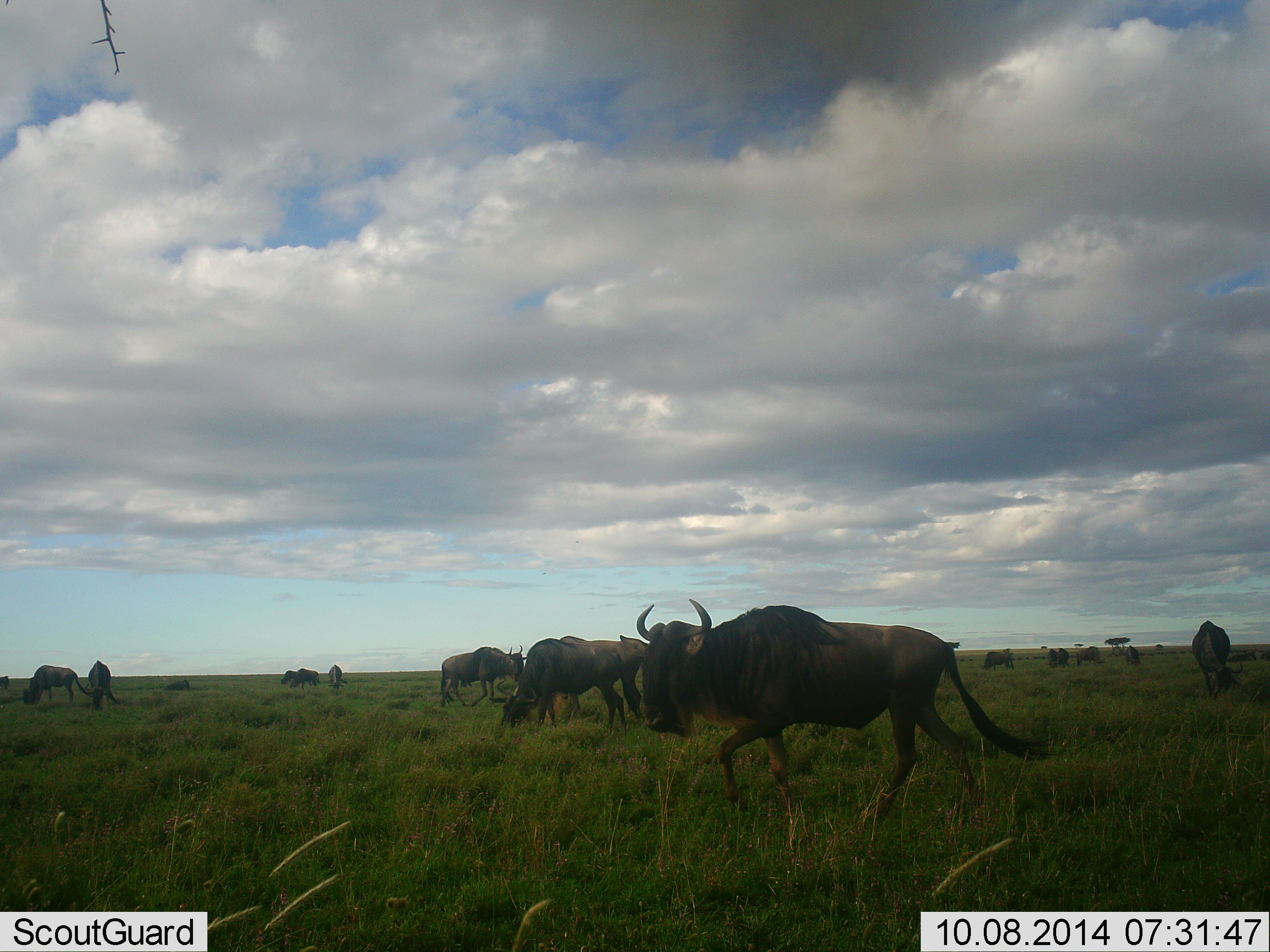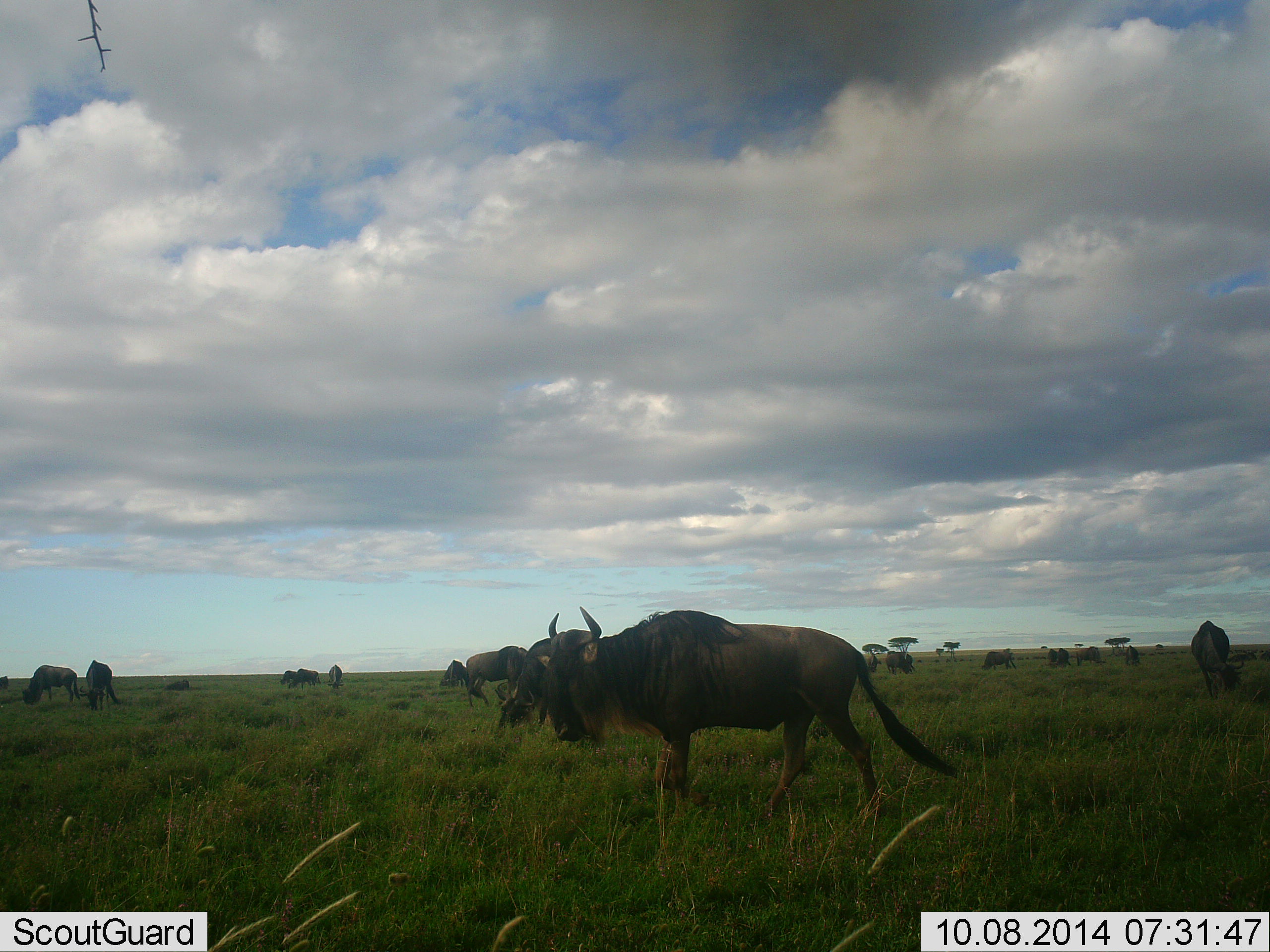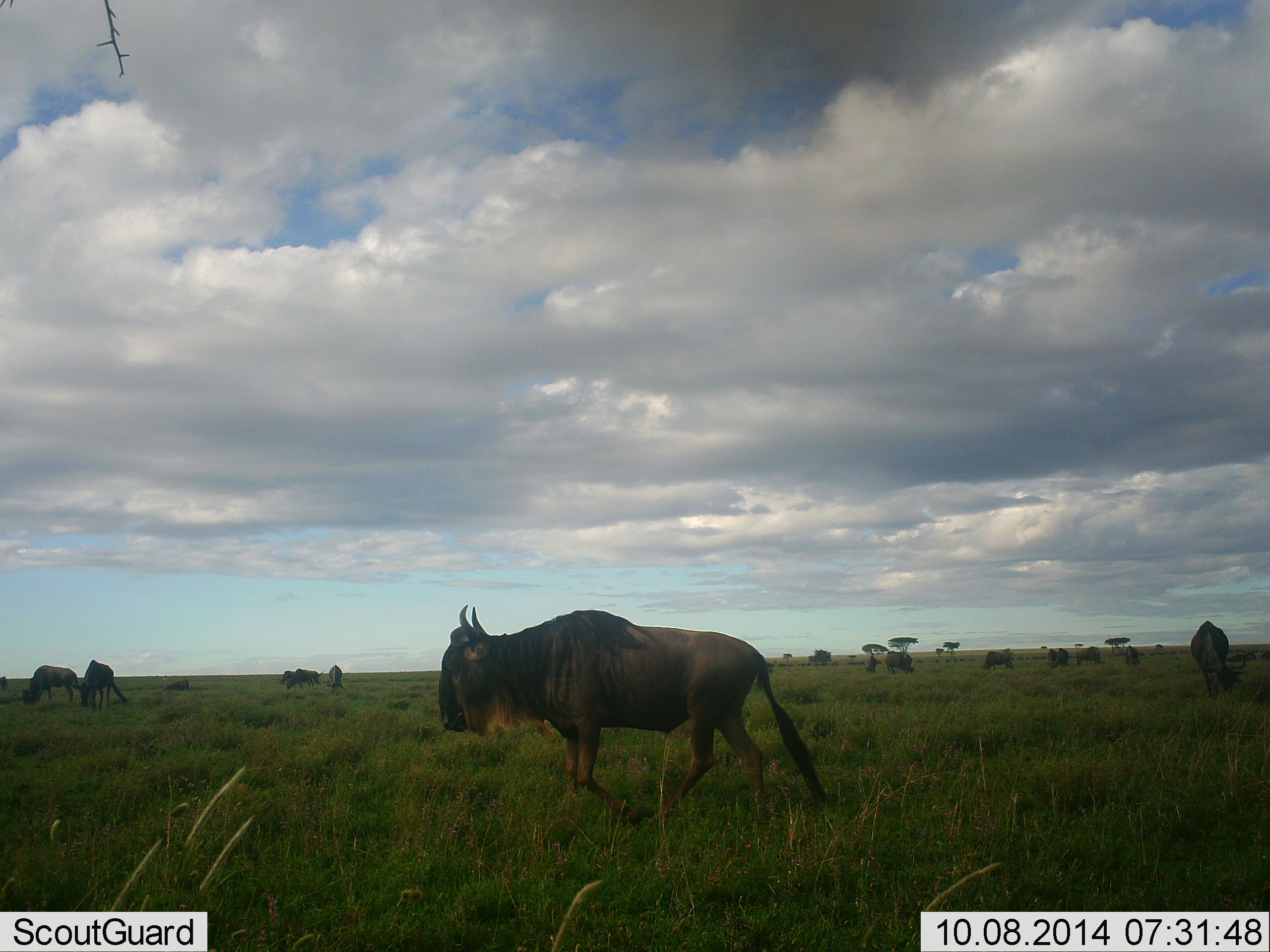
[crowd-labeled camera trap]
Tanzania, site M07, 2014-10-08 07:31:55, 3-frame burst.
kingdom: Animalia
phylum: Chordata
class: Mammalia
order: Artiodactyla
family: Bovidae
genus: Connochaetes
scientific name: Connochaetes taurinus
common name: blue wildebeest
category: wildebeest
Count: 11-50.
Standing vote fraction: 20%.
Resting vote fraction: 0%.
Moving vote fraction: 80%.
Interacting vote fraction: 10%.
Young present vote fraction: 0%.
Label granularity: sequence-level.